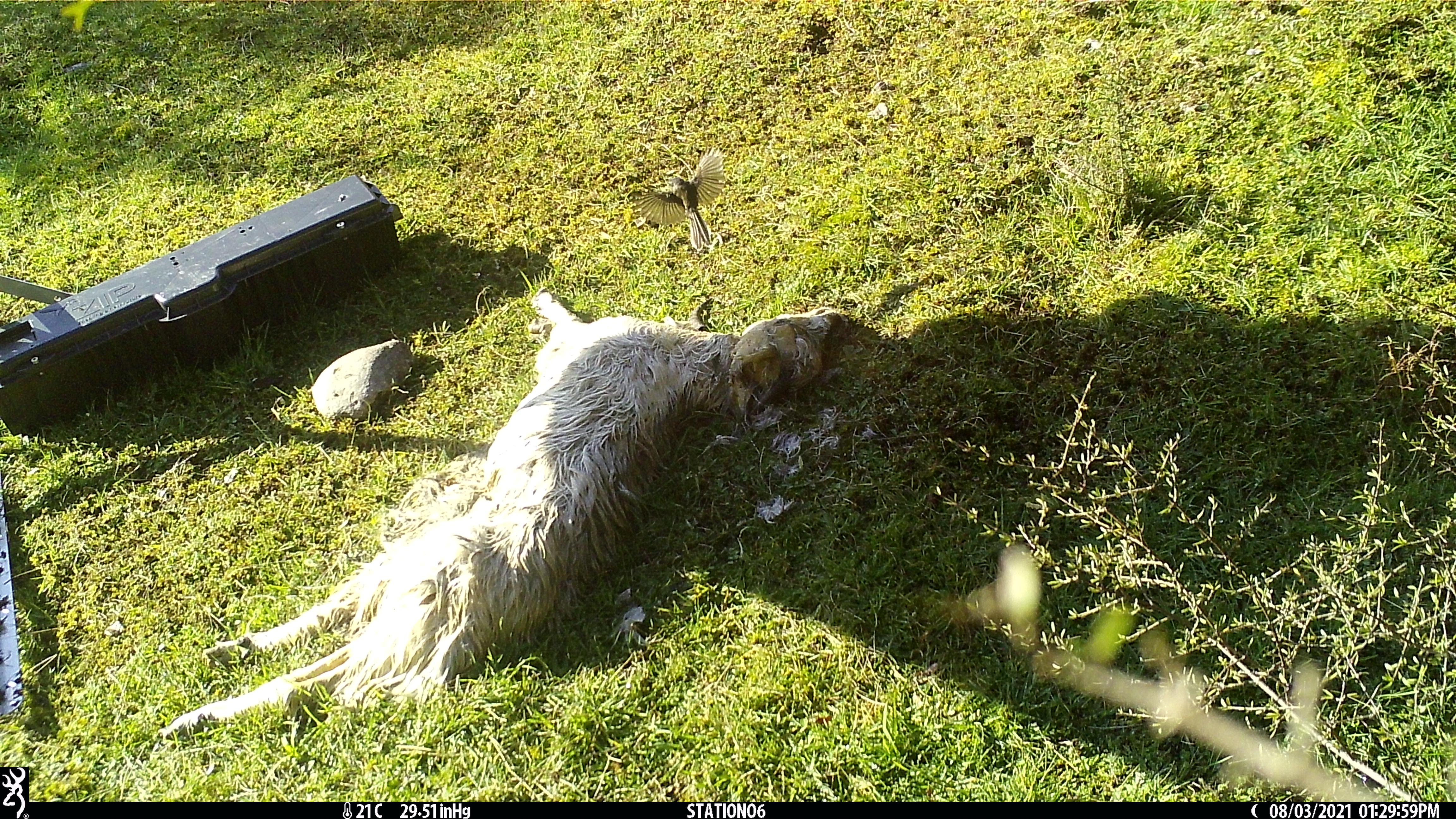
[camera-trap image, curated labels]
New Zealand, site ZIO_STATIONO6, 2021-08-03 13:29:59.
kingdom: Animalia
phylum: Chordata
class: Aves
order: Passeriformes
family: Rhipiduridae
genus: Rhipidura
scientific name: Rhipidura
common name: fantails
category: fantail